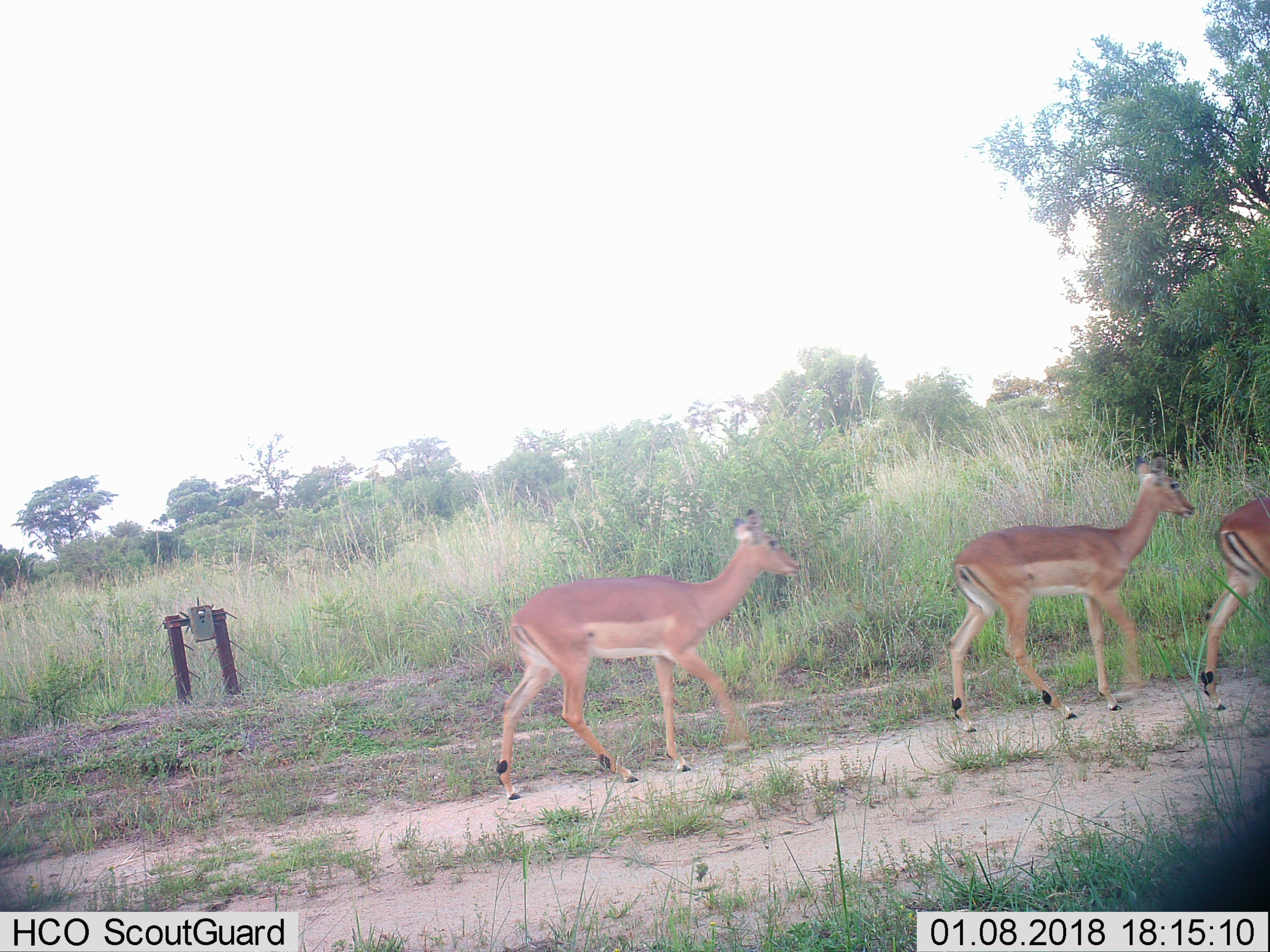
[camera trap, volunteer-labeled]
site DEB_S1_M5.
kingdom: Animalia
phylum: Chordata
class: Mammalia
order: Artiodactyla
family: Bovidae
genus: Aepyceros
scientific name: Aepyceros melampus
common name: impala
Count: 3.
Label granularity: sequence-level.